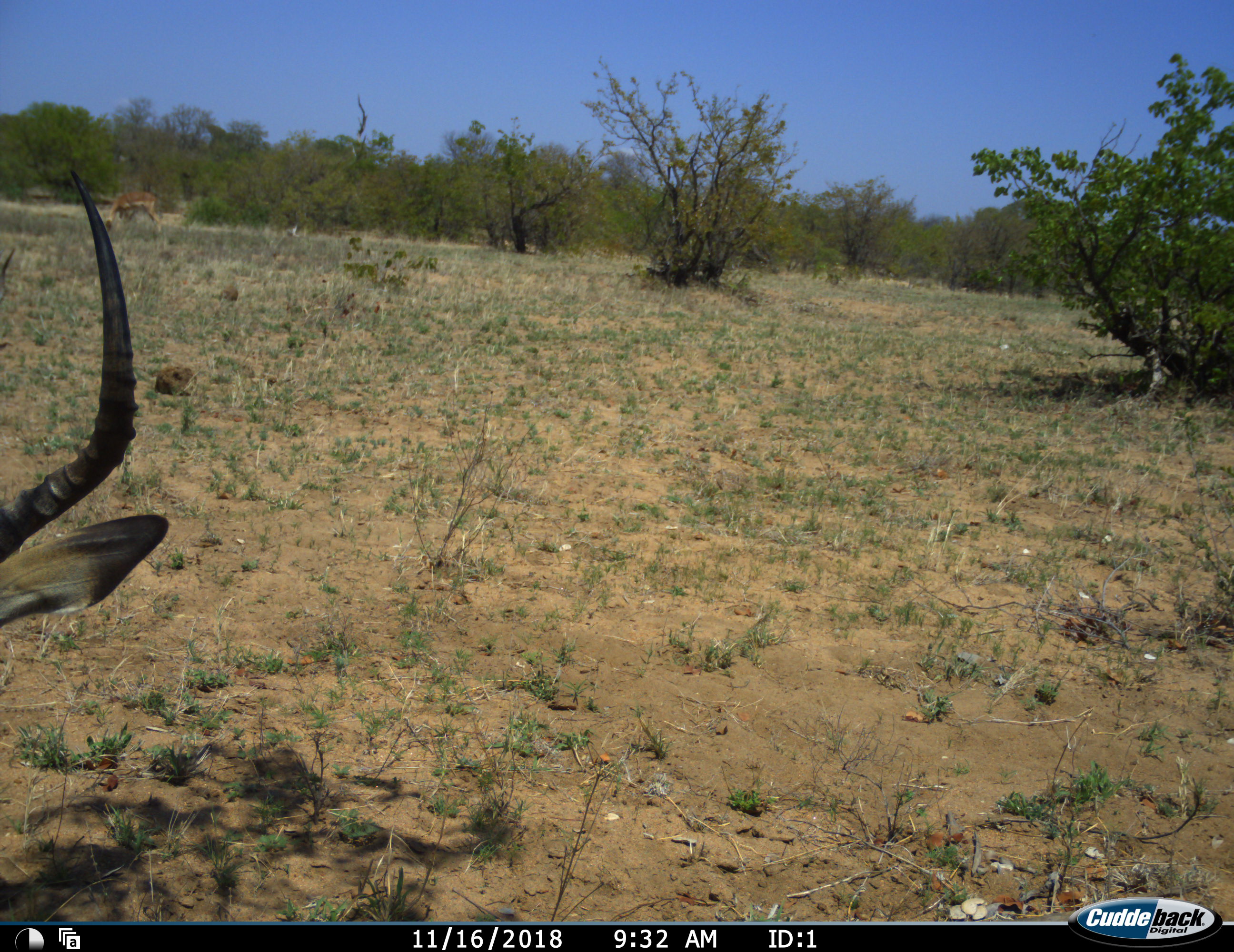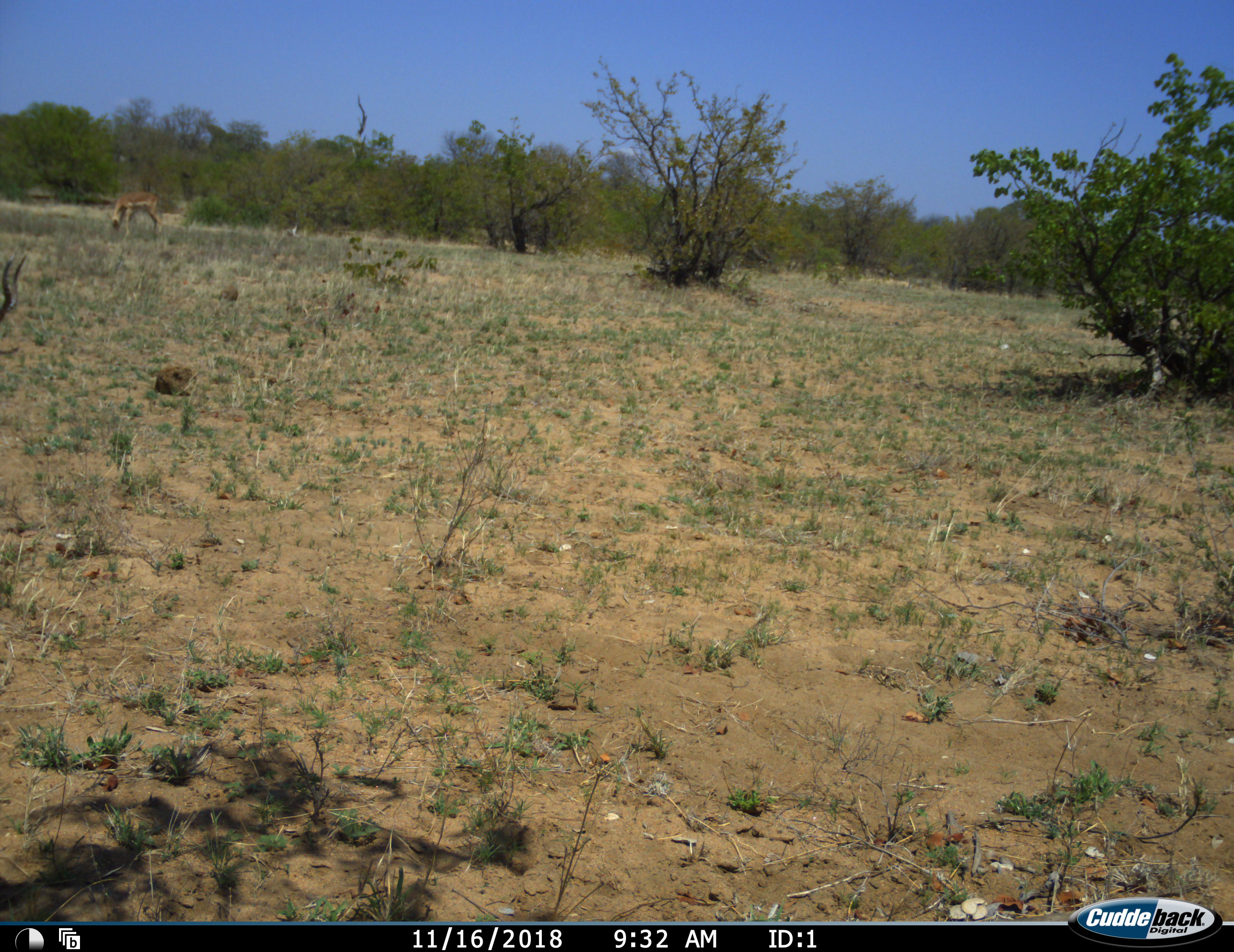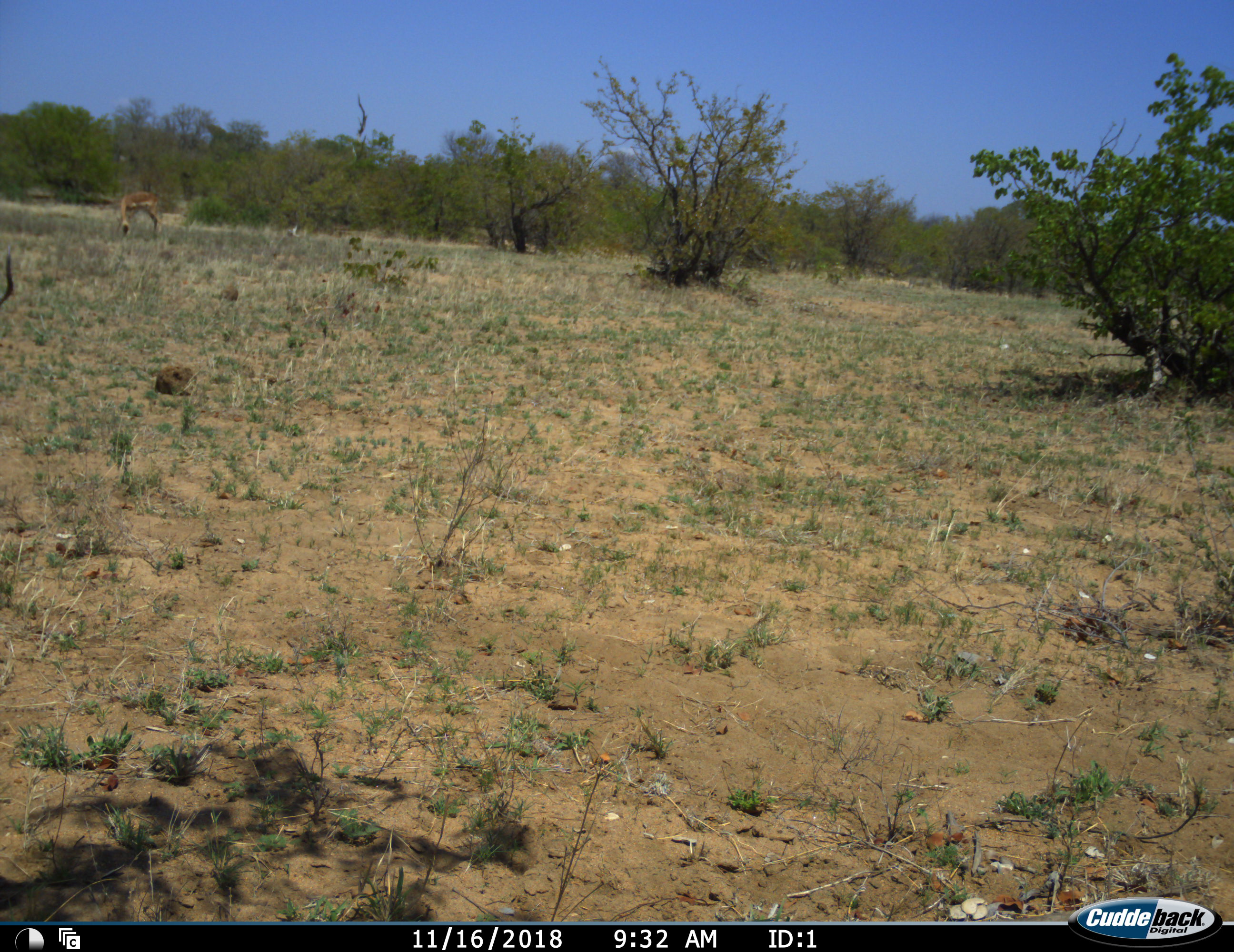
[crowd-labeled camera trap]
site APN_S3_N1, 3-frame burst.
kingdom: Animalia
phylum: Chordata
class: Mammalia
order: Artiodactyla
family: Bovidae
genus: Aepyceros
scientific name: Aepyceros melampus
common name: impala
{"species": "impala (Aepyceros melampus)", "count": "2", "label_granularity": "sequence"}